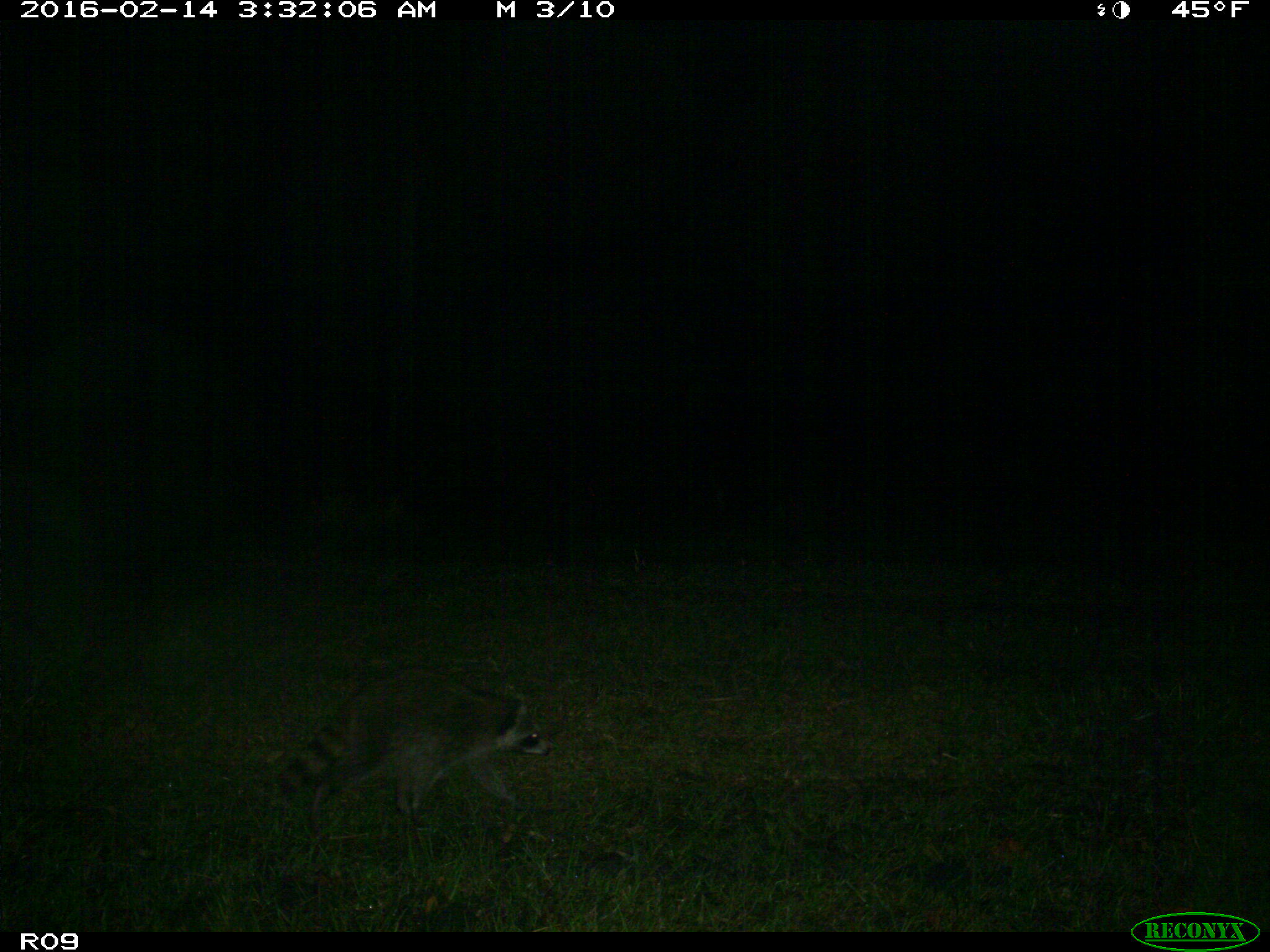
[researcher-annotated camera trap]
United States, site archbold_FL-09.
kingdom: Animalia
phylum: Chordata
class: Mammalia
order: Carnivora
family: Procyonidae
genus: Procyon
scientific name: Procyon lotor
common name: common raccoon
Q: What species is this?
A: Procyon lotor (common raccoon).